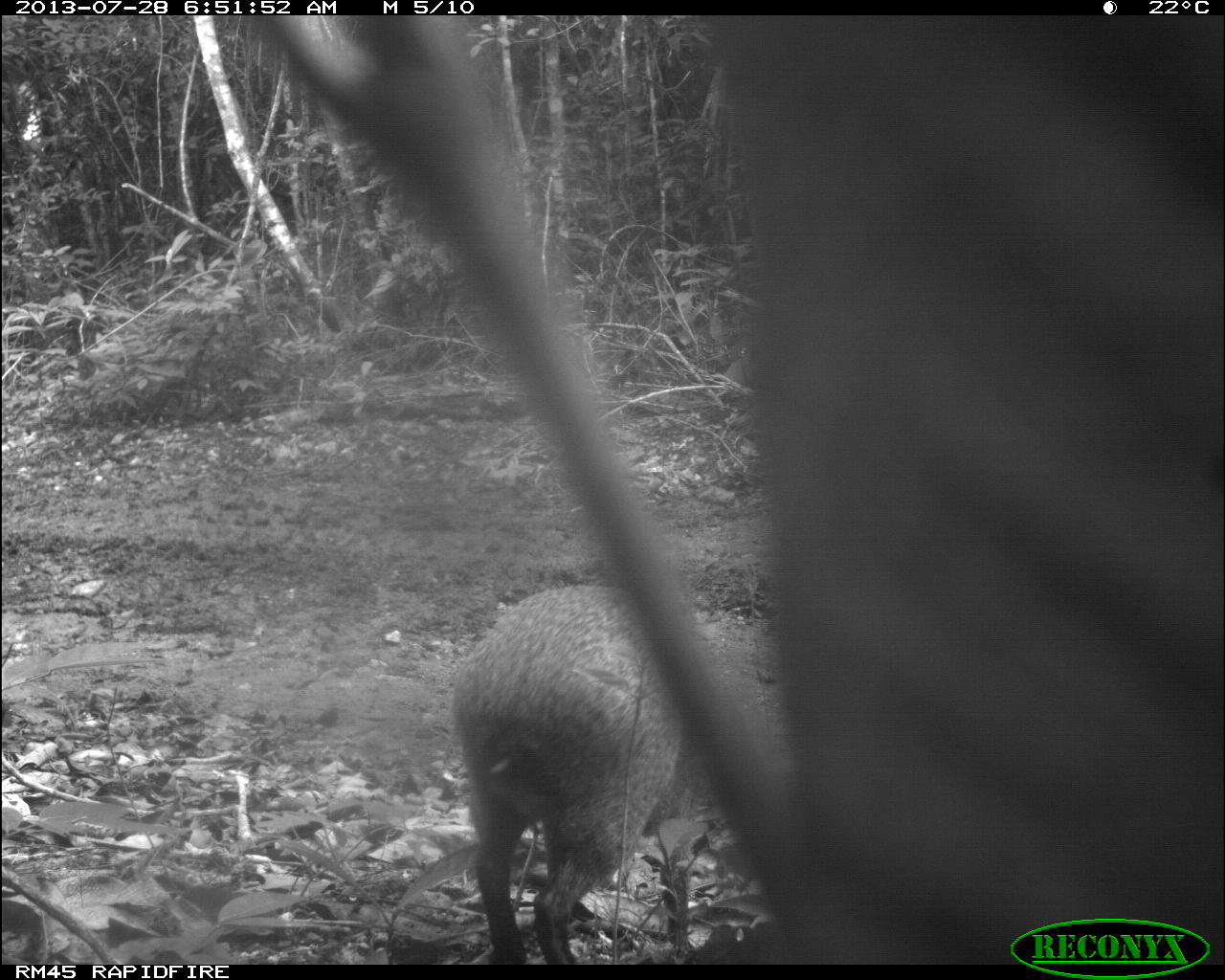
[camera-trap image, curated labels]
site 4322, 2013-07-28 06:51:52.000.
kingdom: Animalia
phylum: Chordata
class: Mammalia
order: Rodentia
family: Dasyproctidae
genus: Dasyprocta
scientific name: Dasyprocta punctata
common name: central american agouti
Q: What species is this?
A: Dasyprocta punctata (central american agouti).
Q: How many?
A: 1.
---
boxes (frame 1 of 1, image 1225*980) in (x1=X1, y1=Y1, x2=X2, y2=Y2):
dasyprocta punctata: (x1=452, y1=583, x2=682, y2=964)